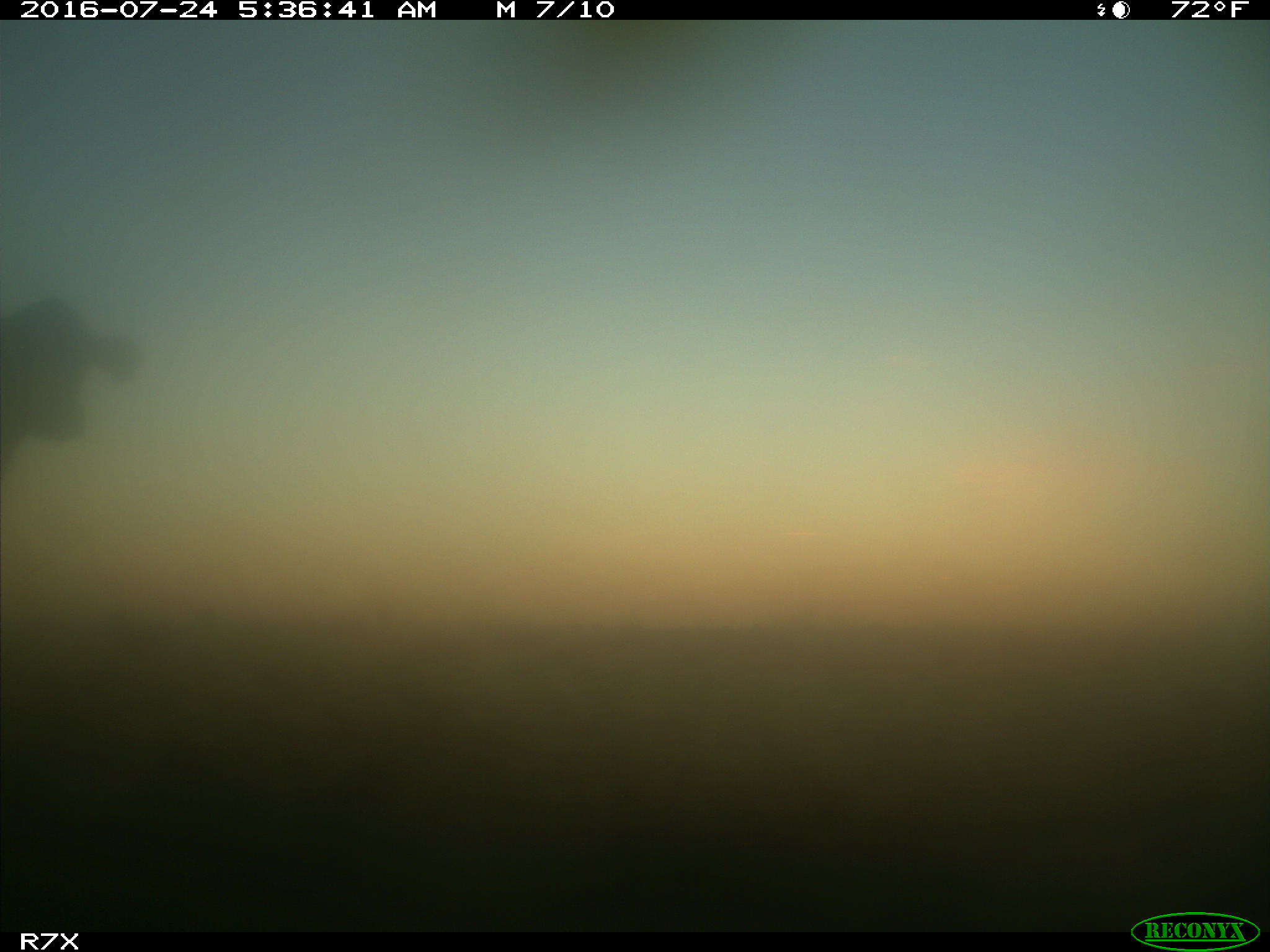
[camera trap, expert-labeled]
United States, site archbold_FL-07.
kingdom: Animalia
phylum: Chordata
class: Mammalia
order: Artiodactyla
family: Bovidae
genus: Bos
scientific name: Bos taurus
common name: domestic cow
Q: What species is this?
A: Bos taurus (domestic cow).